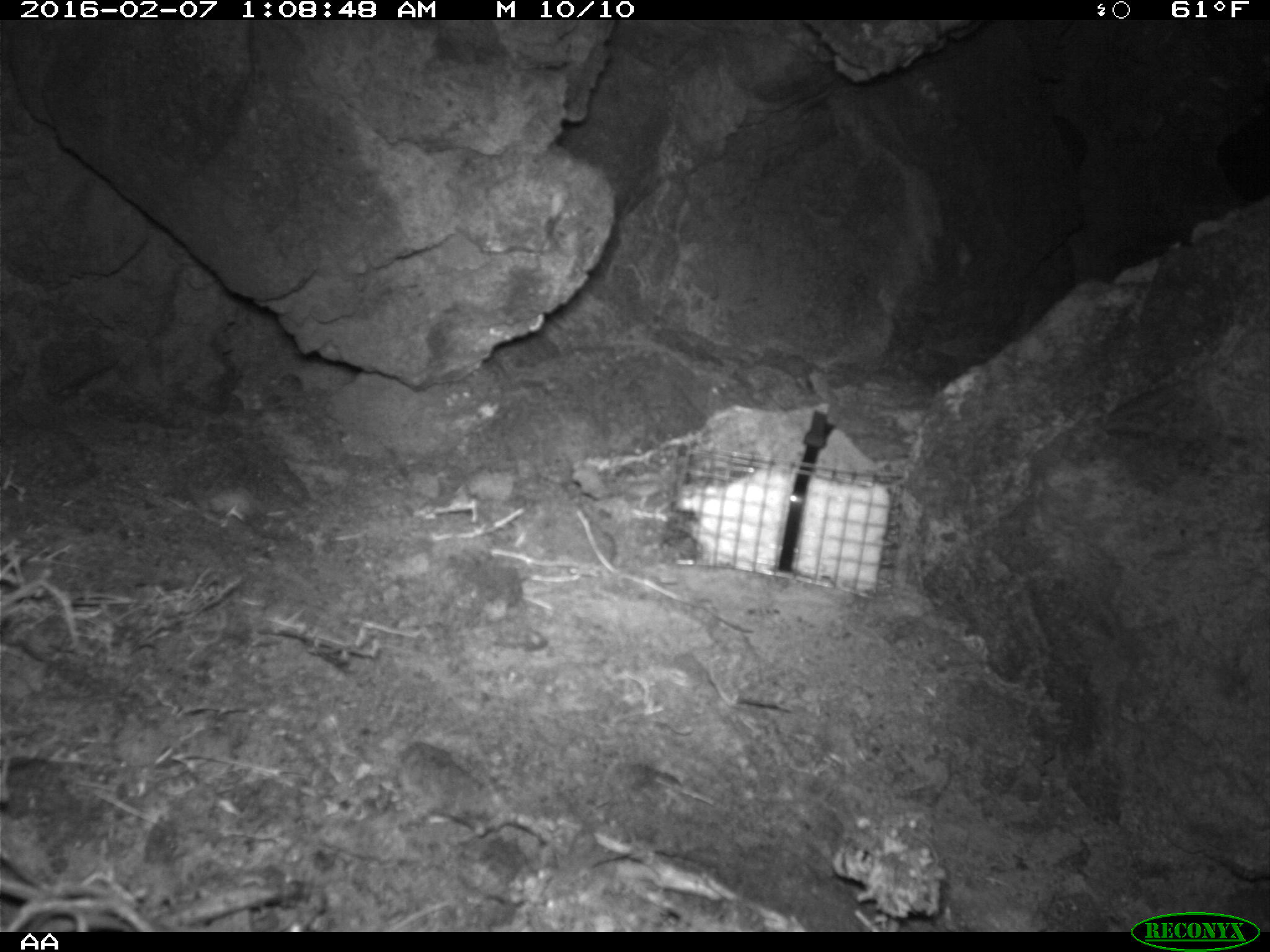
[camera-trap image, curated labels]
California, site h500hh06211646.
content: no animal present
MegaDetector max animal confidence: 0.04